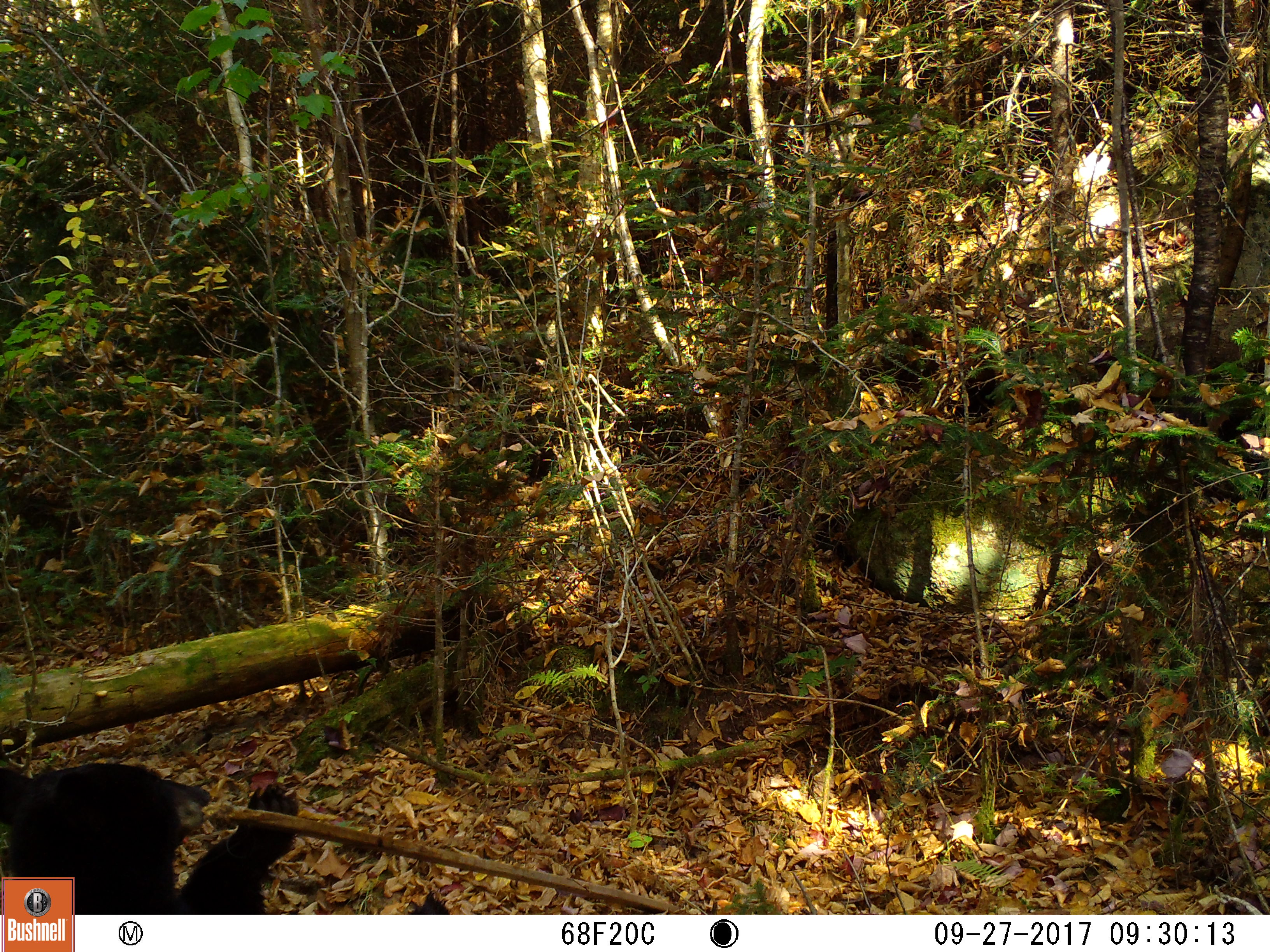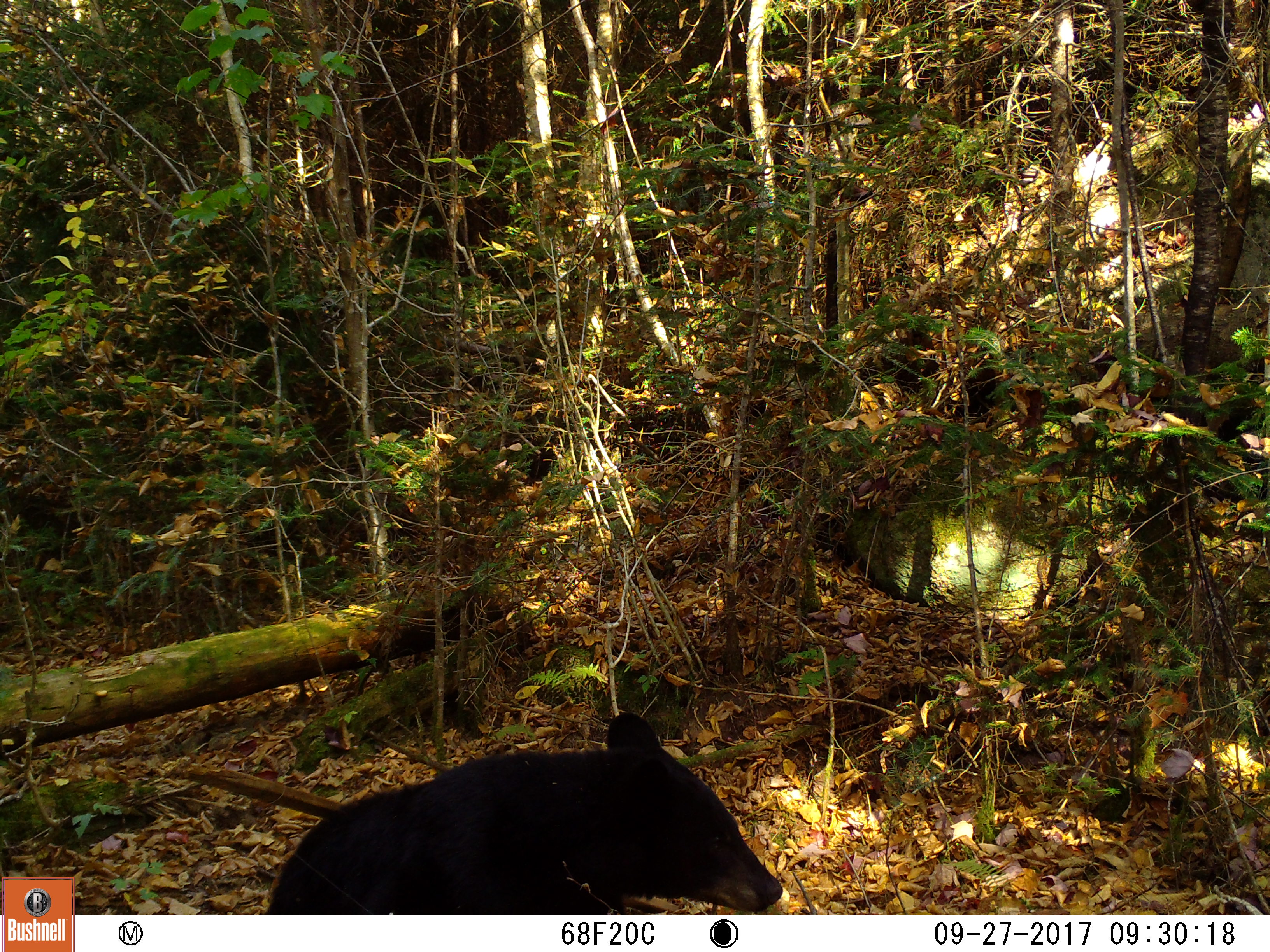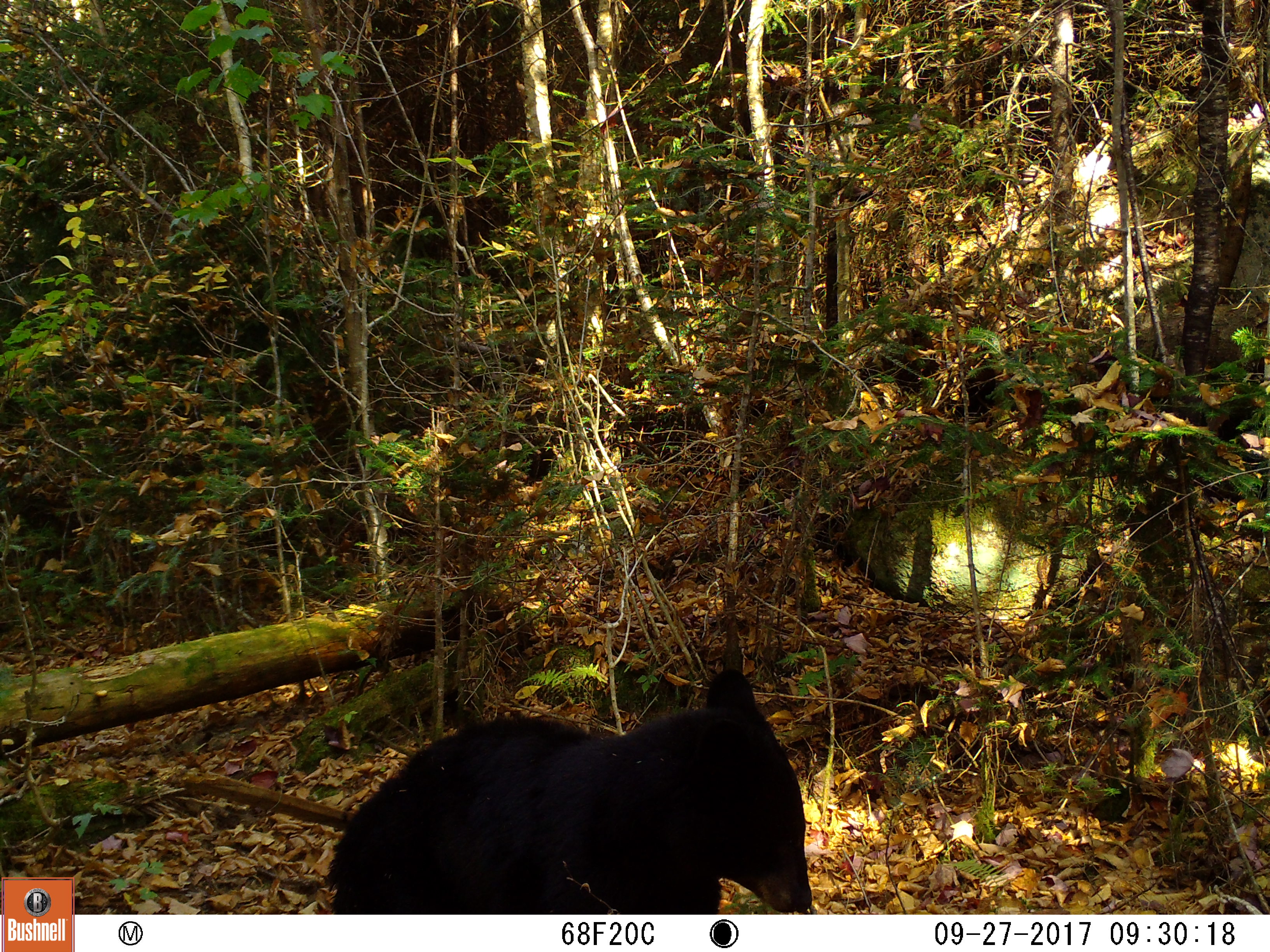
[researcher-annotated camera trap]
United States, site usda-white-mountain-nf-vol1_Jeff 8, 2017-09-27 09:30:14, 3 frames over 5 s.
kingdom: Animalia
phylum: Chordata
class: Mammalia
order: Carnivora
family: Ursidae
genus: Ursus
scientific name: Ursus americanus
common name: black bear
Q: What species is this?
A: Black bear (Ursus americanus).